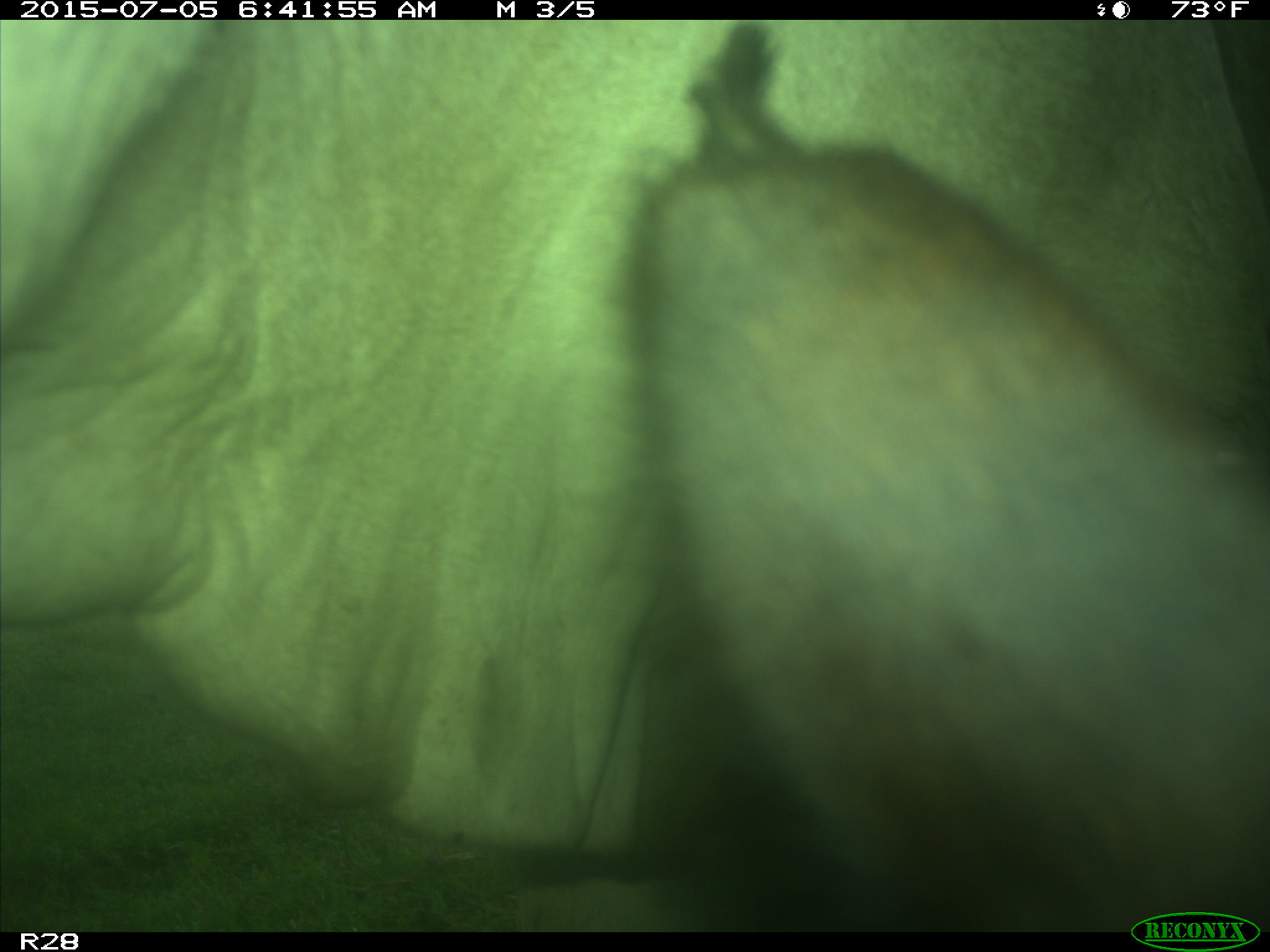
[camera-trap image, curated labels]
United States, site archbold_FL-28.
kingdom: Animalia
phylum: Chordata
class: Mammalia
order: Artiodactyla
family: Bovidae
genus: Bos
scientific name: Bos taurus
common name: domestic cow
Bos taurus (domestic cow).